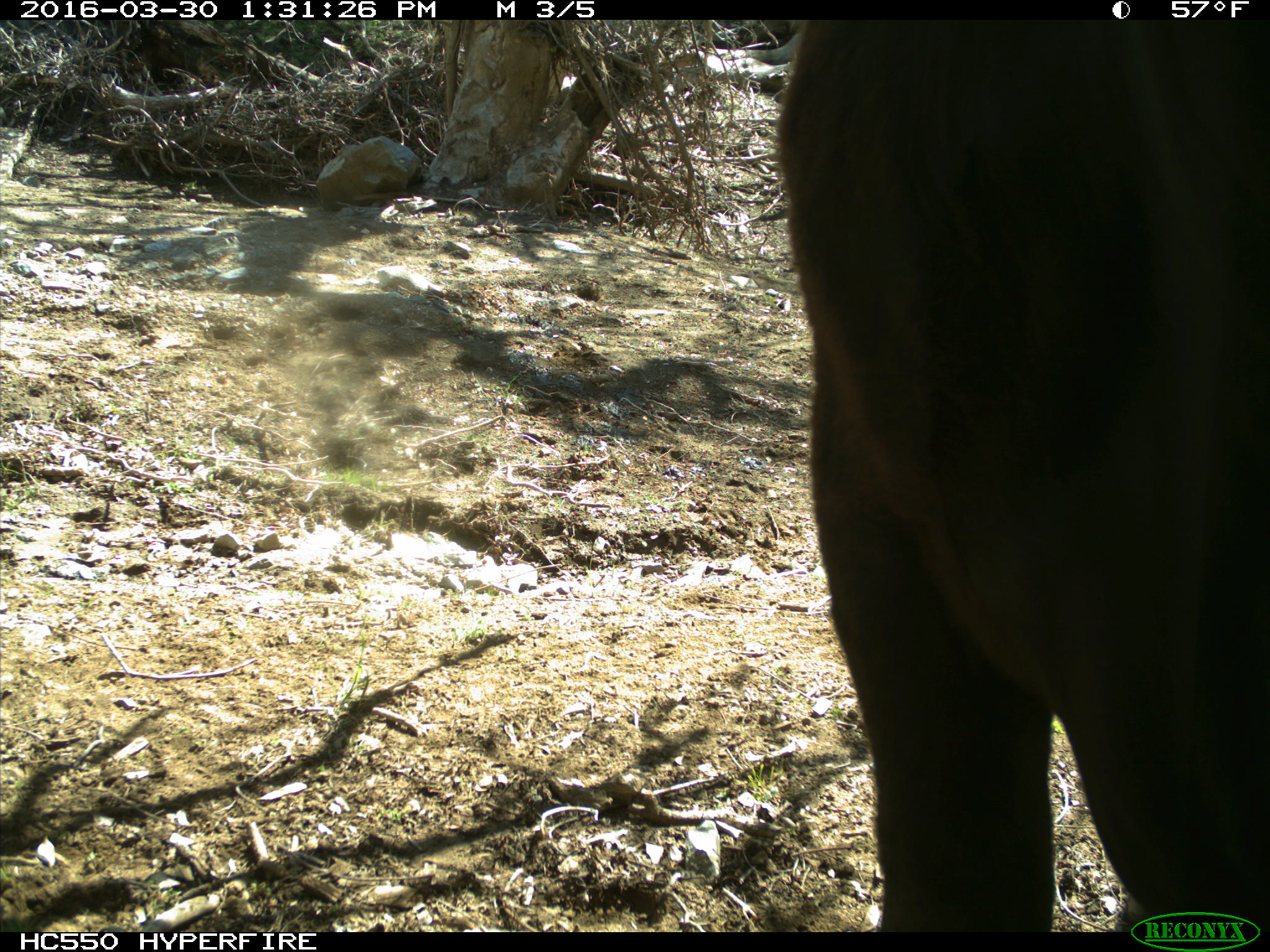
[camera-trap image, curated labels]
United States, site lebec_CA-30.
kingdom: Animalia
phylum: Chordata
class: Mammalia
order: Artiodactyla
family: Bovidae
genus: Bos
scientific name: Bos taurus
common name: domestic cow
Bos taurus (domestic cow).